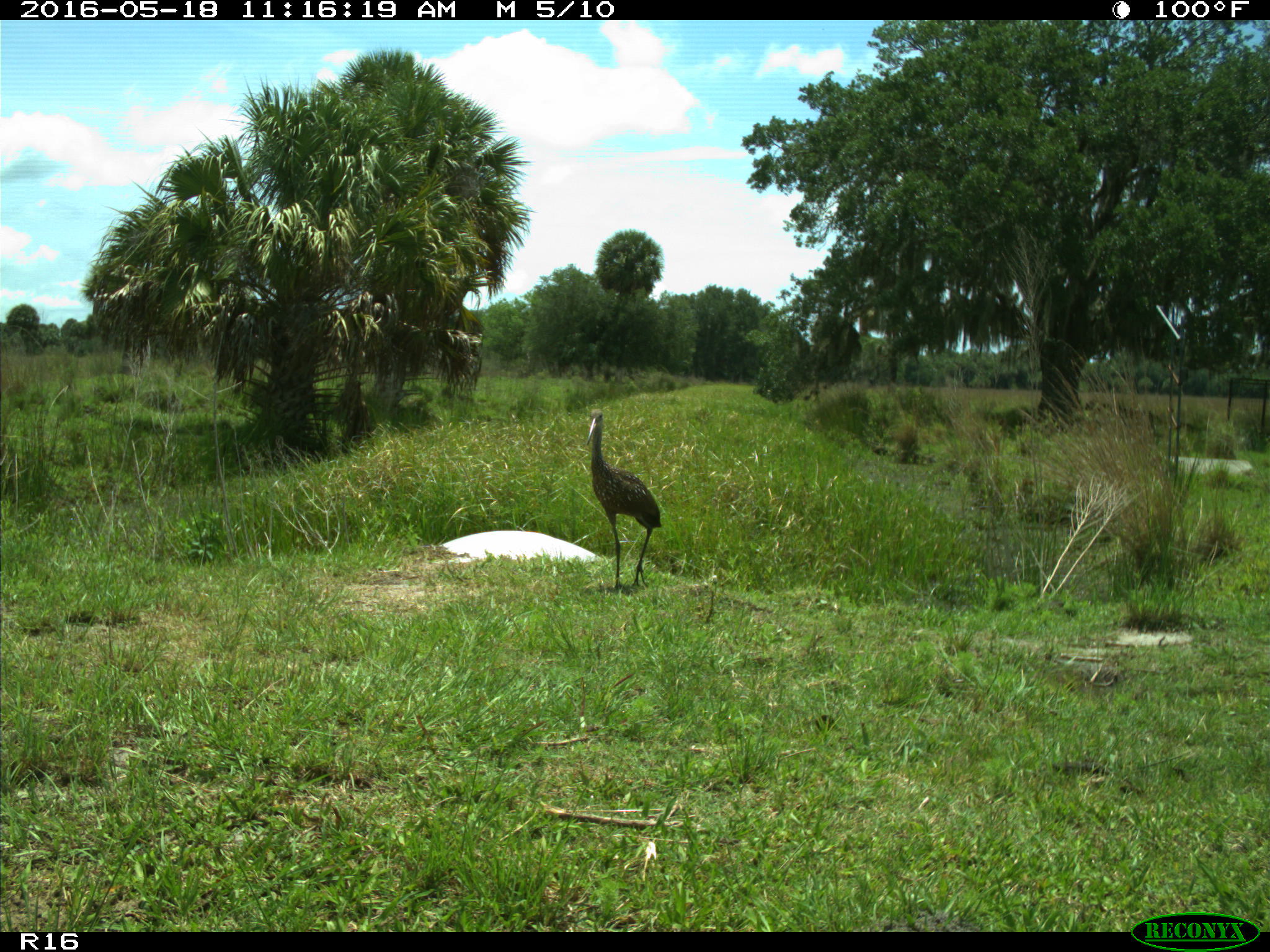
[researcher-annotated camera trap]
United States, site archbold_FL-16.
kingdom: Animalia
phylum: Chordata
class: Mammalia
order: Artiodactyla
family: Bovidae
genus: Bos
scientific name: Bos taurus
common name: domestic cow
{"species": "Bos taurus (domestic cow)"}